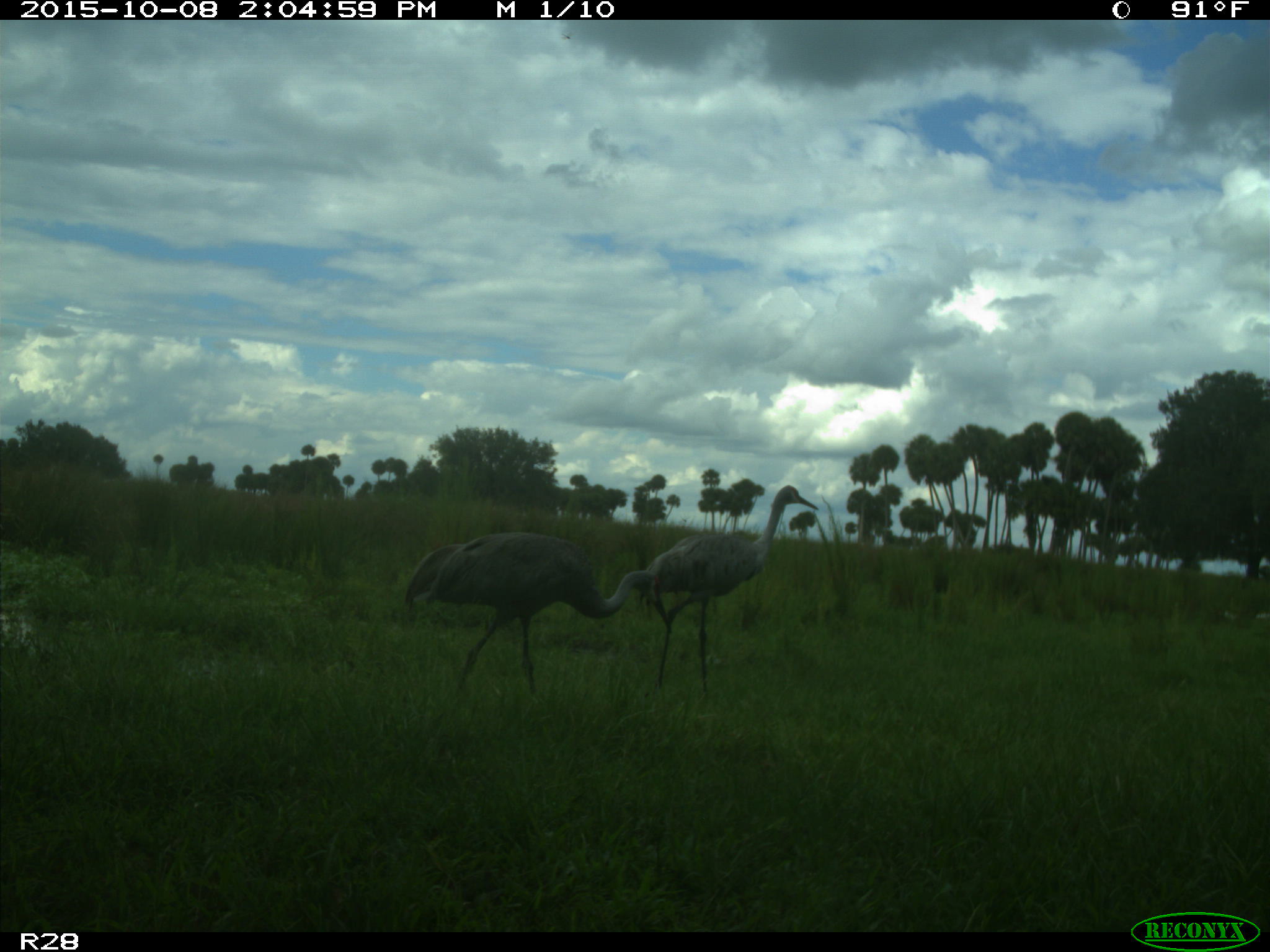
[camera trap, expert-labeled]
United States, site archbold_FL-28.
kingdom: Animalia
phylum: Chordata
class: Aves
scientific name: Aves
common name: birds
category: unidentified bird